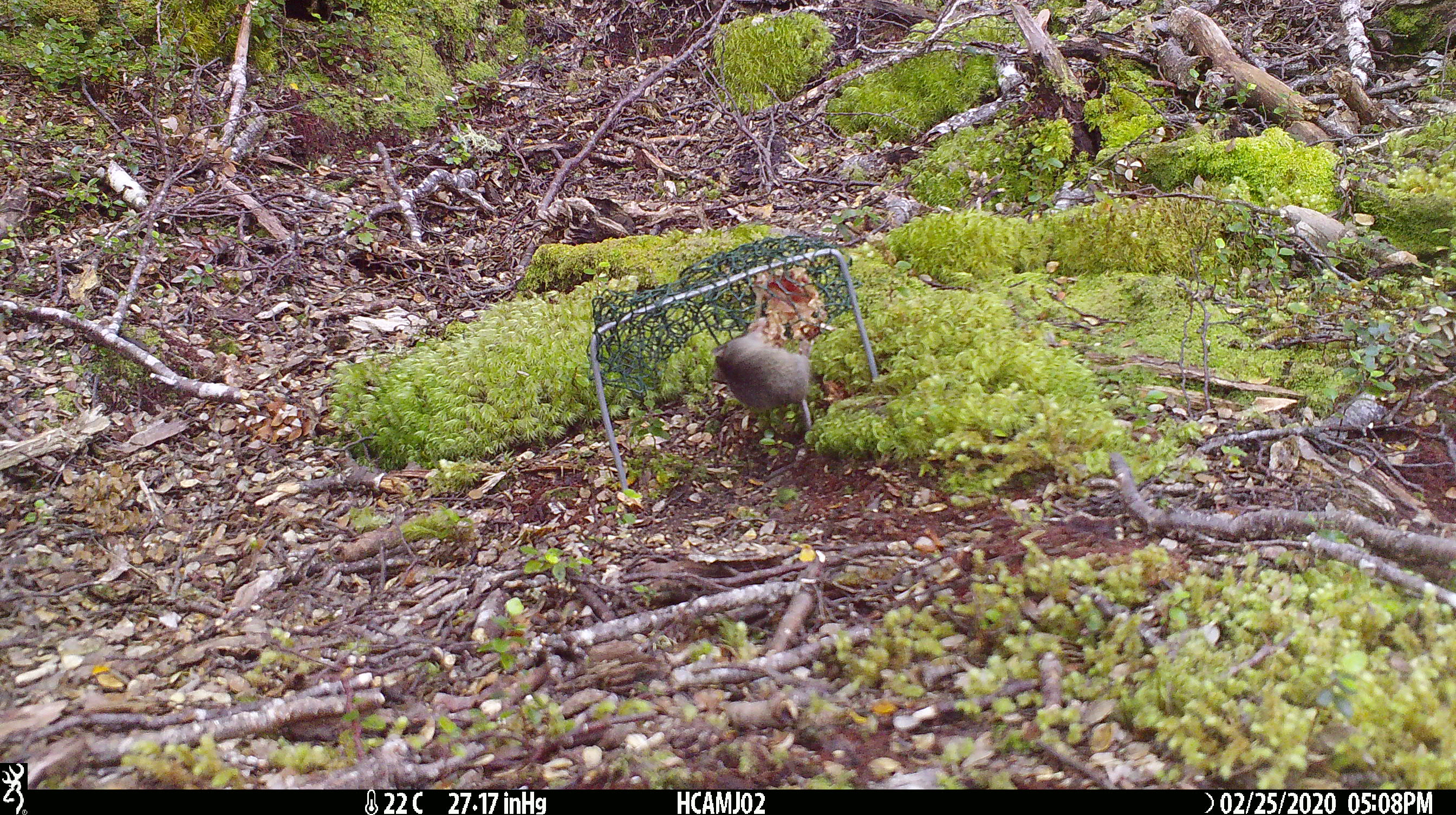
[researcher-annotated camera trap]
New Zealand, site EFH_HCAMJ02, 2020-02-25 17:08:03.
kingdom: Animalia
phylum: Chordata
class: Mammalia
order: Rodentia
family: Muridae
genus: Mus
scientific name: Mus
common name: mouse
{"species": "mouse (Mus)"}